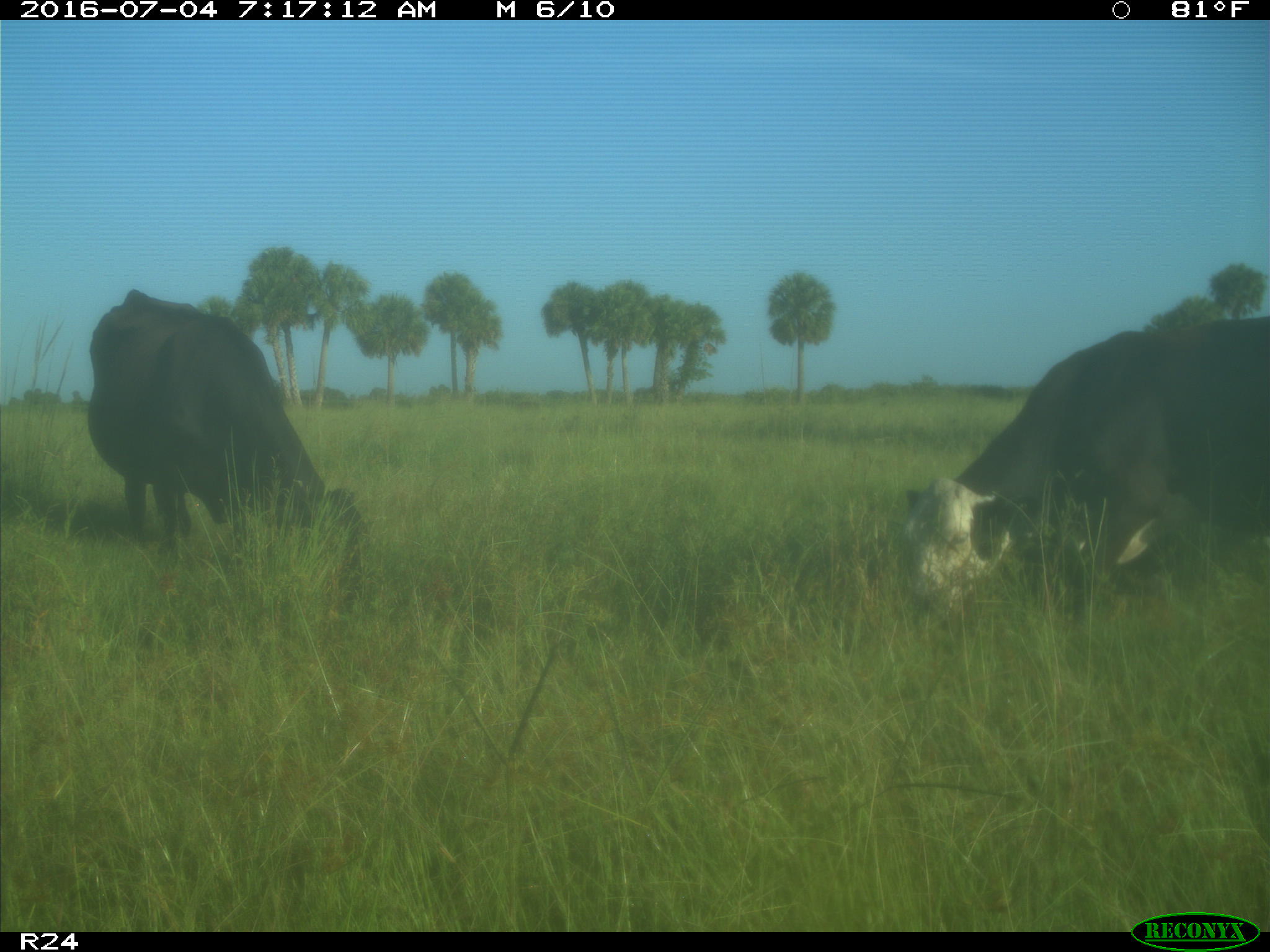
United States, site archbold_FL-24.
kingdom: Animalia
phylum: Chordata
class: Mammalia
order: Artiodactyla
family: Bovidae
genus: Bos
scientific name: Bos taurus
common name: domestic cow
Bos taurus (domestic cow).